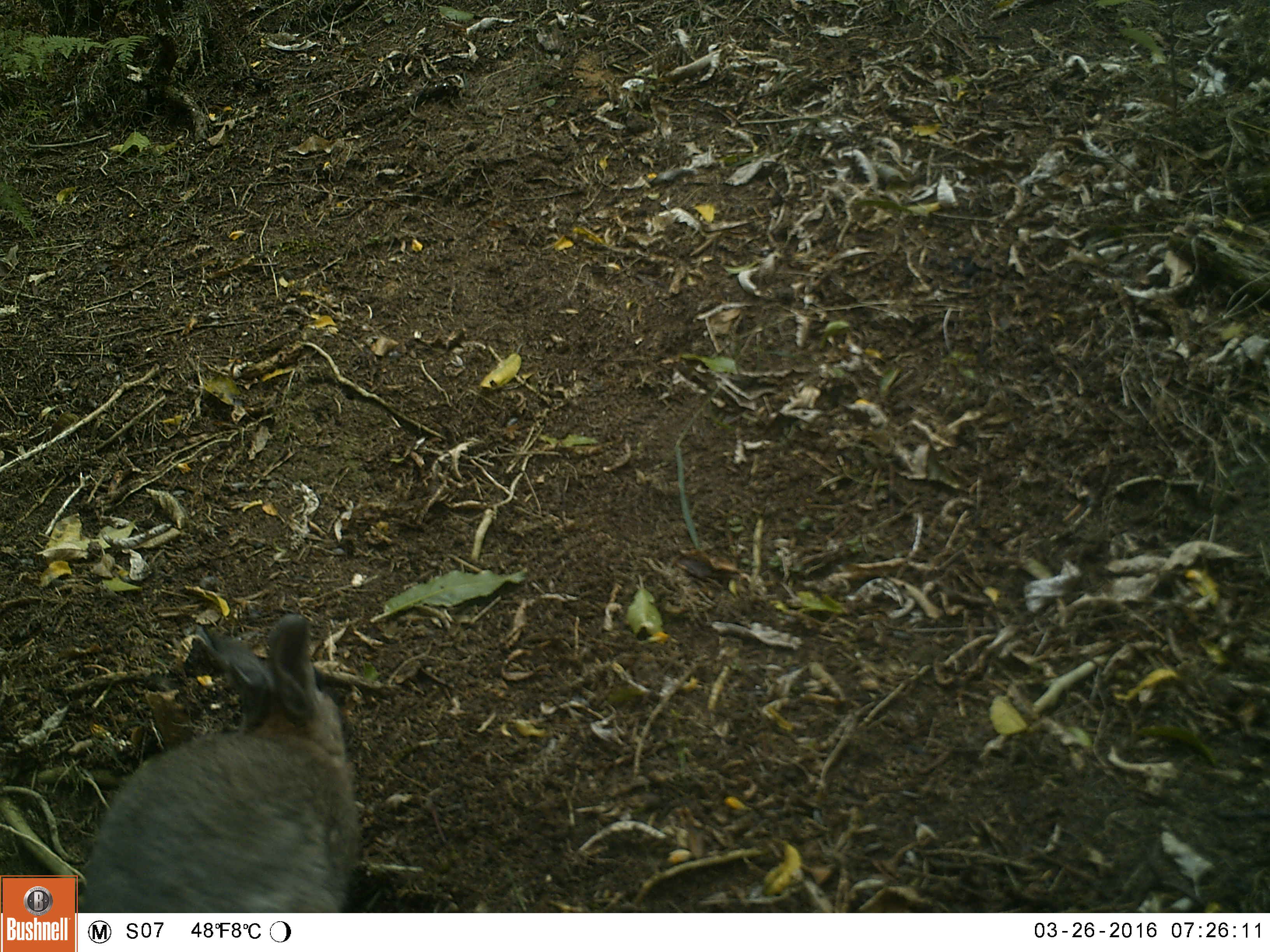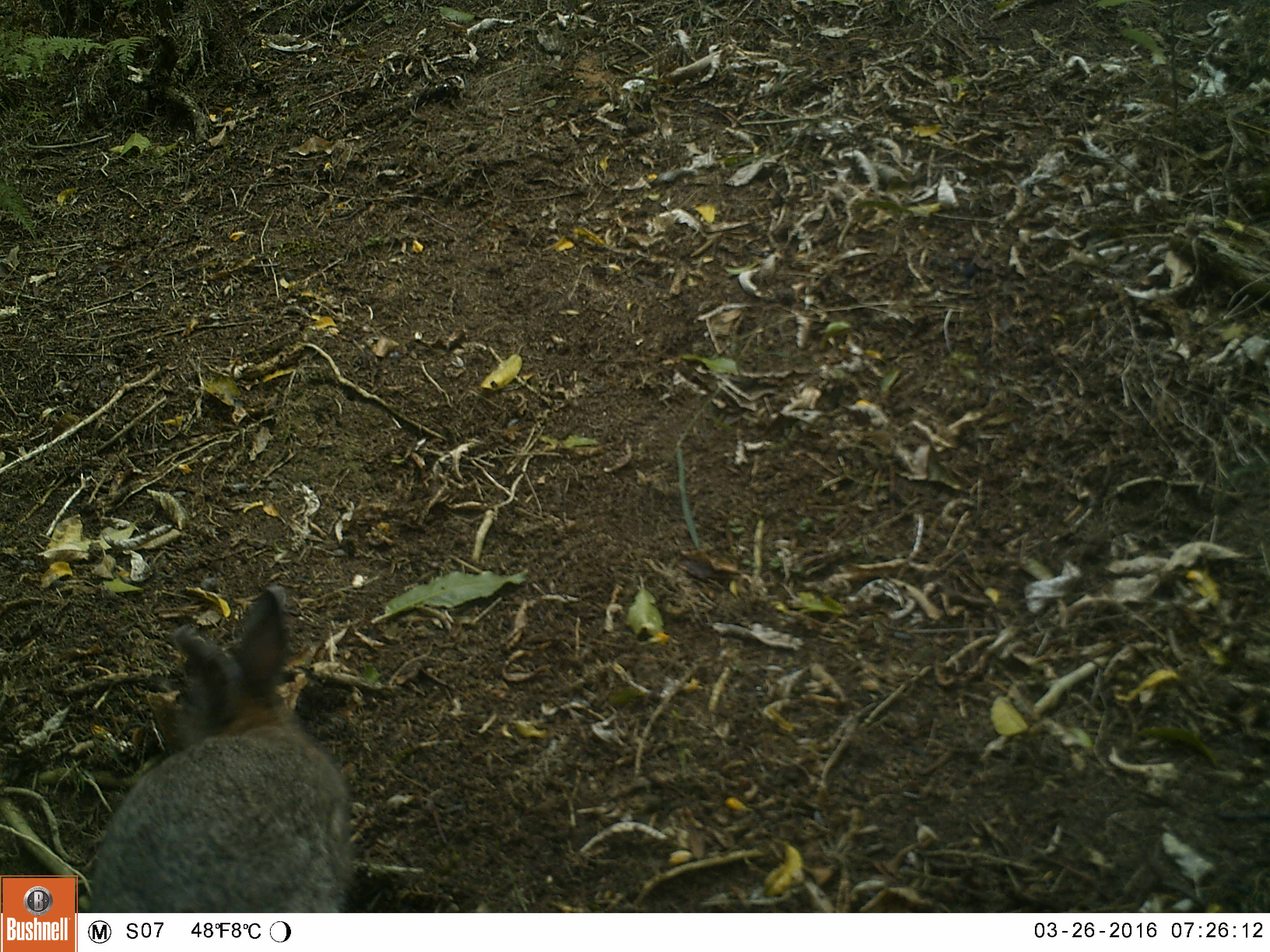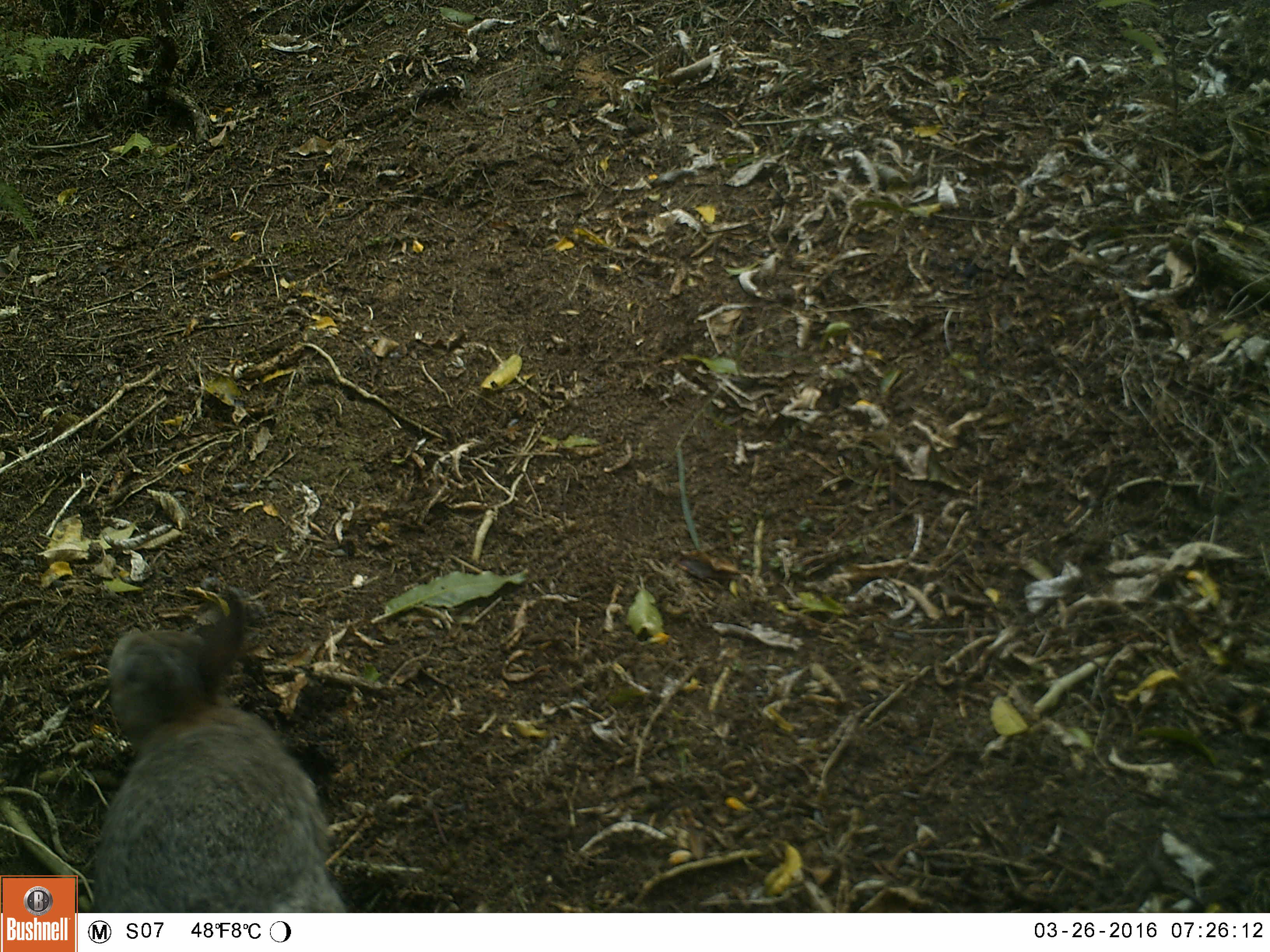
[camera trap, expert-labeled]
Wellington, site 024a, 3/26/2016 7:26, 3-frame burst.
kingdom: Animalia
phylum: Chordata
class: Mammalia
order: Lagomorpha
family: Leporidae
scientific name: Leporidae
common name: rabbit